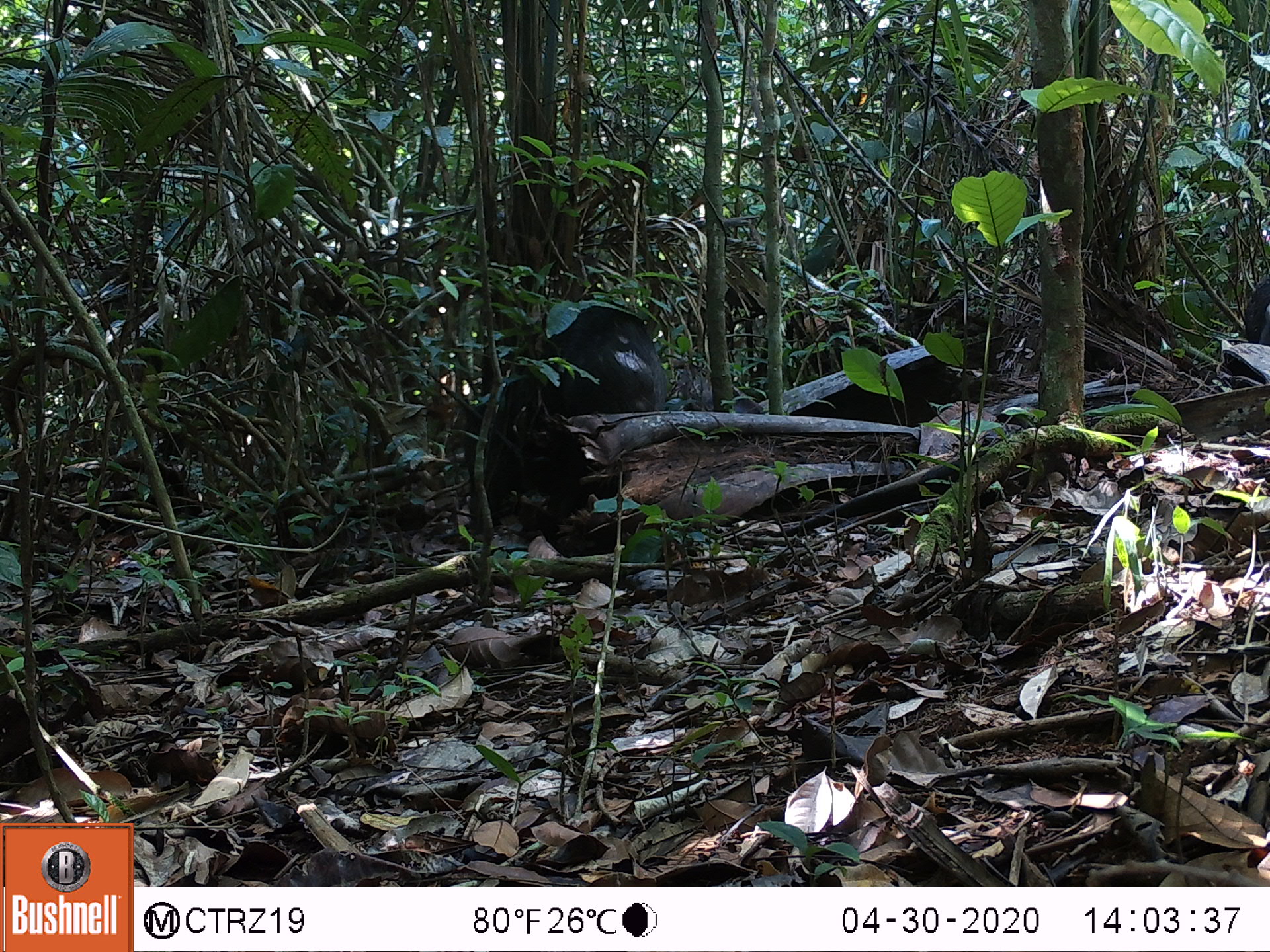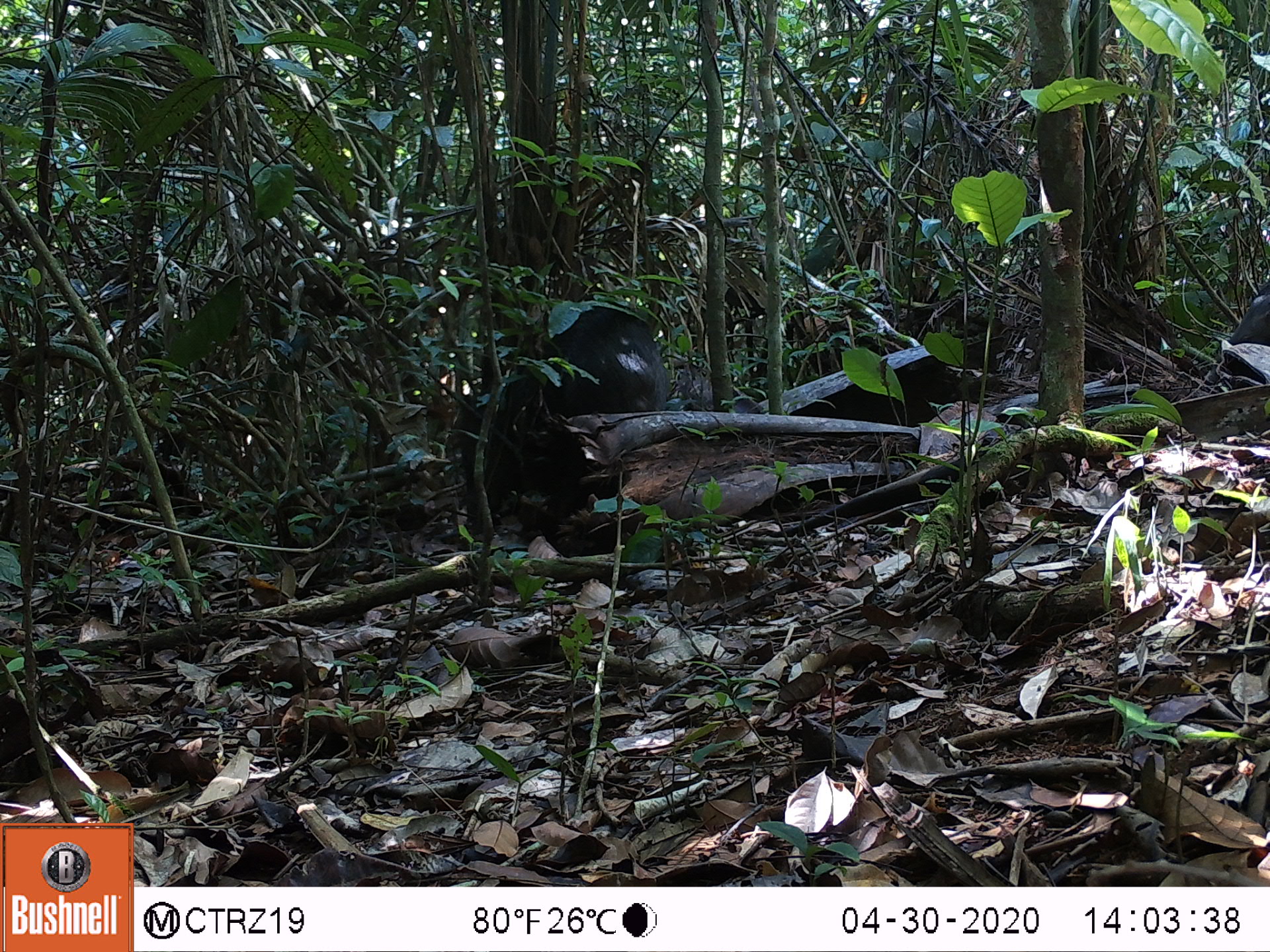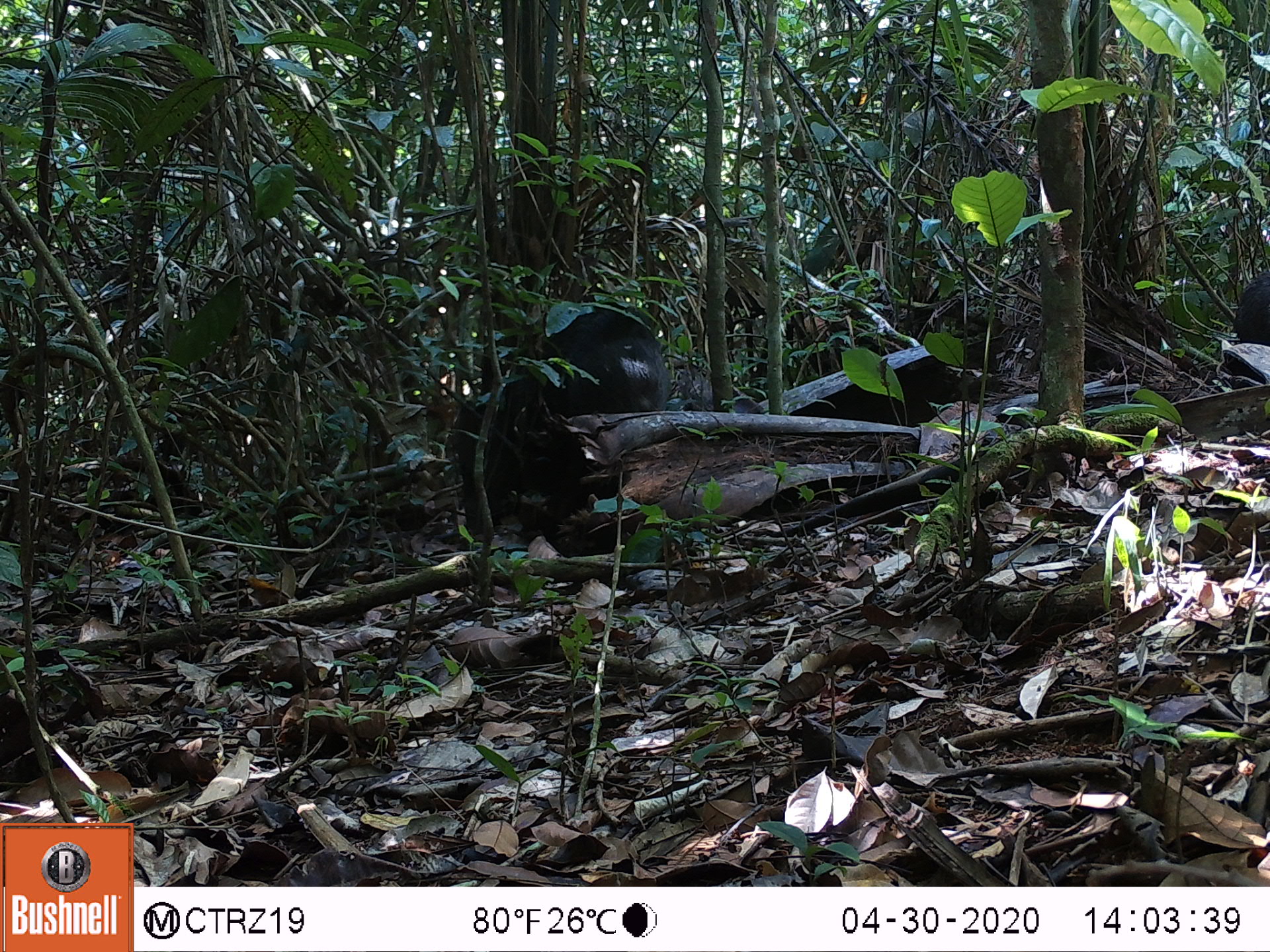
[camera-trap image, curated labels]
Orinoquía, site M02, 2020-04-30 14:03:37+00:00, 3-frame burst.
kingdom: Animalia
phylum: Chordata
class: Mammalia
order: Artiodactyla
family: Tayassuidae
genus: Pecari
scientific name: Pecari tajacu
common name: collared peccary